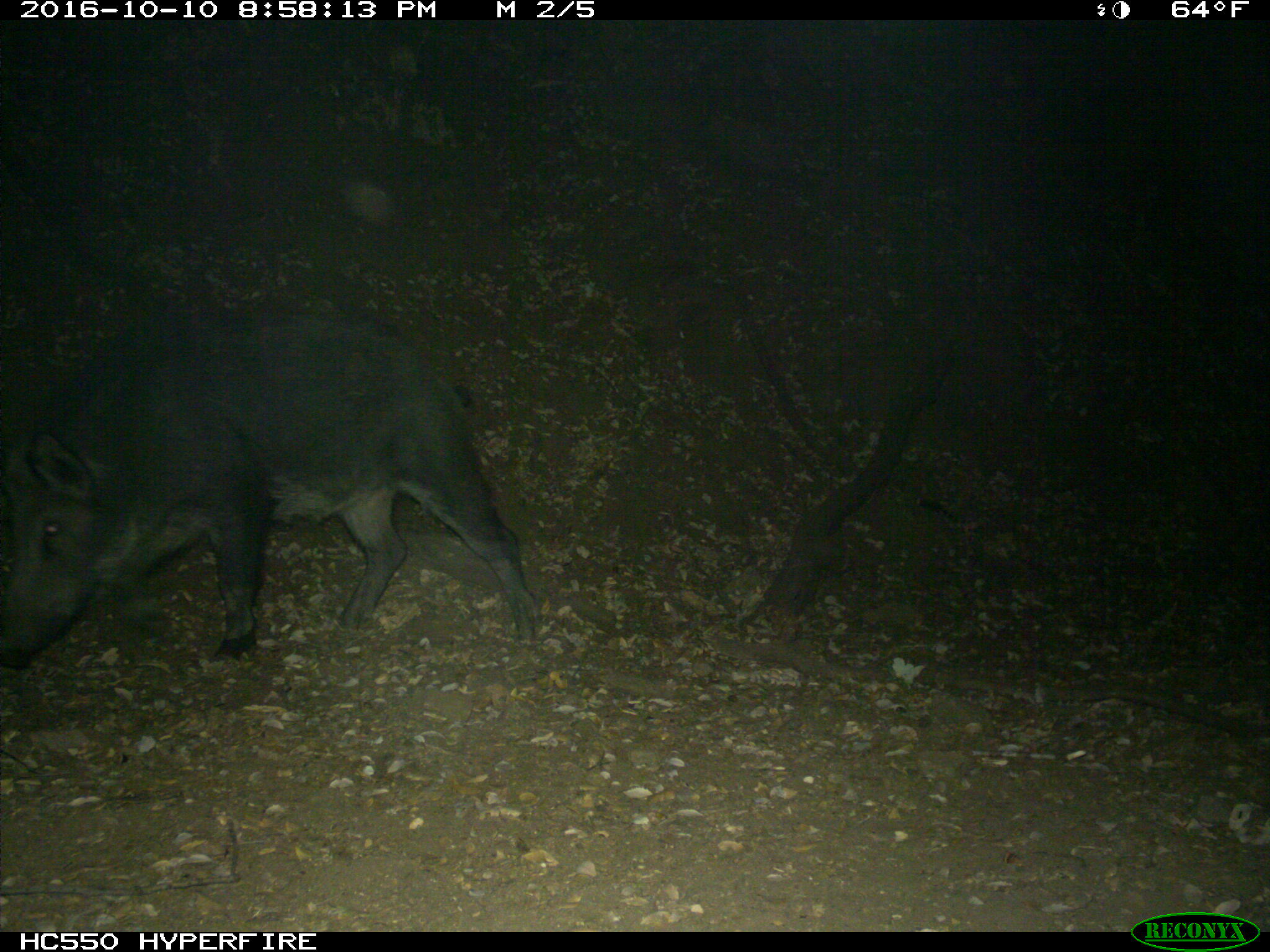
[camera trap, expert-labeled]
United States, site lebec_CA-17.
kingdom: Animalia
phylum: Chordata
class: Mammalia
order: Artiodactyla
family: Suidae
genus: Sus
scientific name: Sus scrofa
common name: wild boar